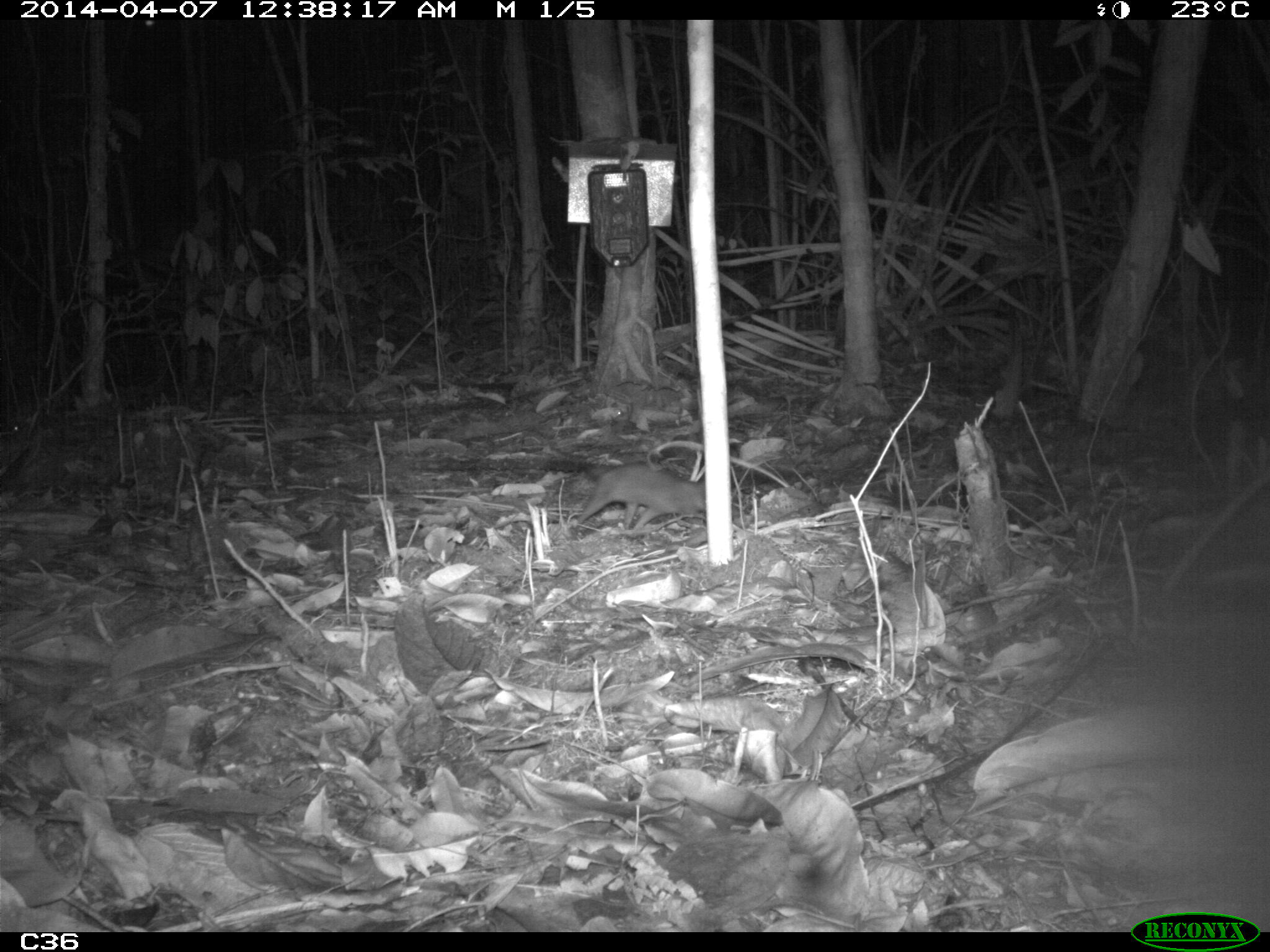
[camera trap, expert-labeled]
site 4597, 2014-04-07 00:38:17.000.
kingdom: Animalia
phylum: Chordata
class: Mammalia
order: Didelphimorphia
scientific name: Didelphimorphia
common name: opossum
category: unknown opossum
Unknown opossum (opossum) (Didelphimorphia), count 1, age adult.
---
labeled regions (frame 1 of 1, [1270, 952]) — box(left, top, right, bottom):
unknown opossum: box(574, 461, 706, 531)